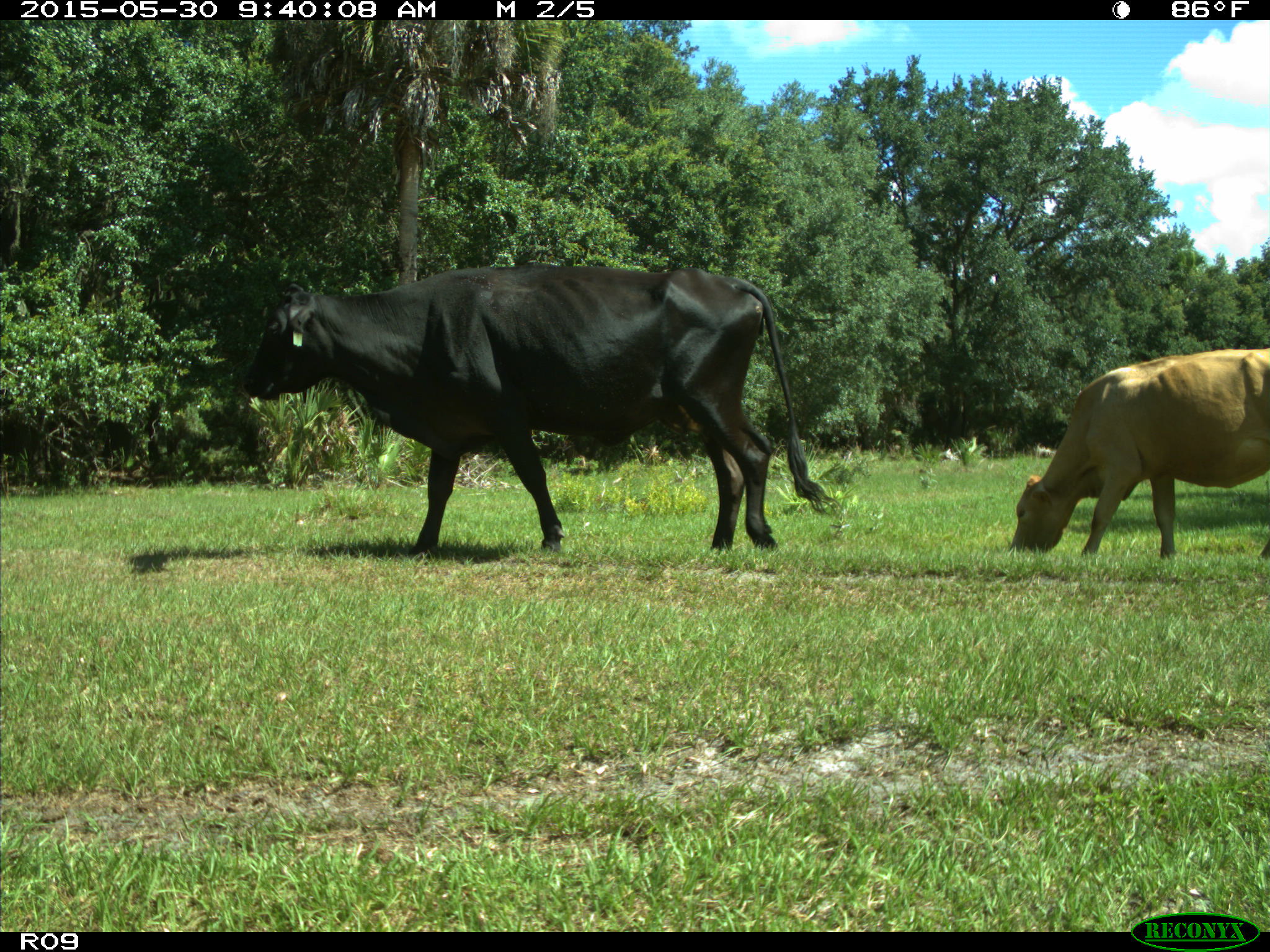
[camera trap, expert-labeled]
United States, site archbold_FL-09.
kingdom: Animalia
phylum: Chordata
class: Mammalia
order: Artiodactyla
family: Bovidae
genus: Bos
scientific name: Bos taurus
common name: domestic cow